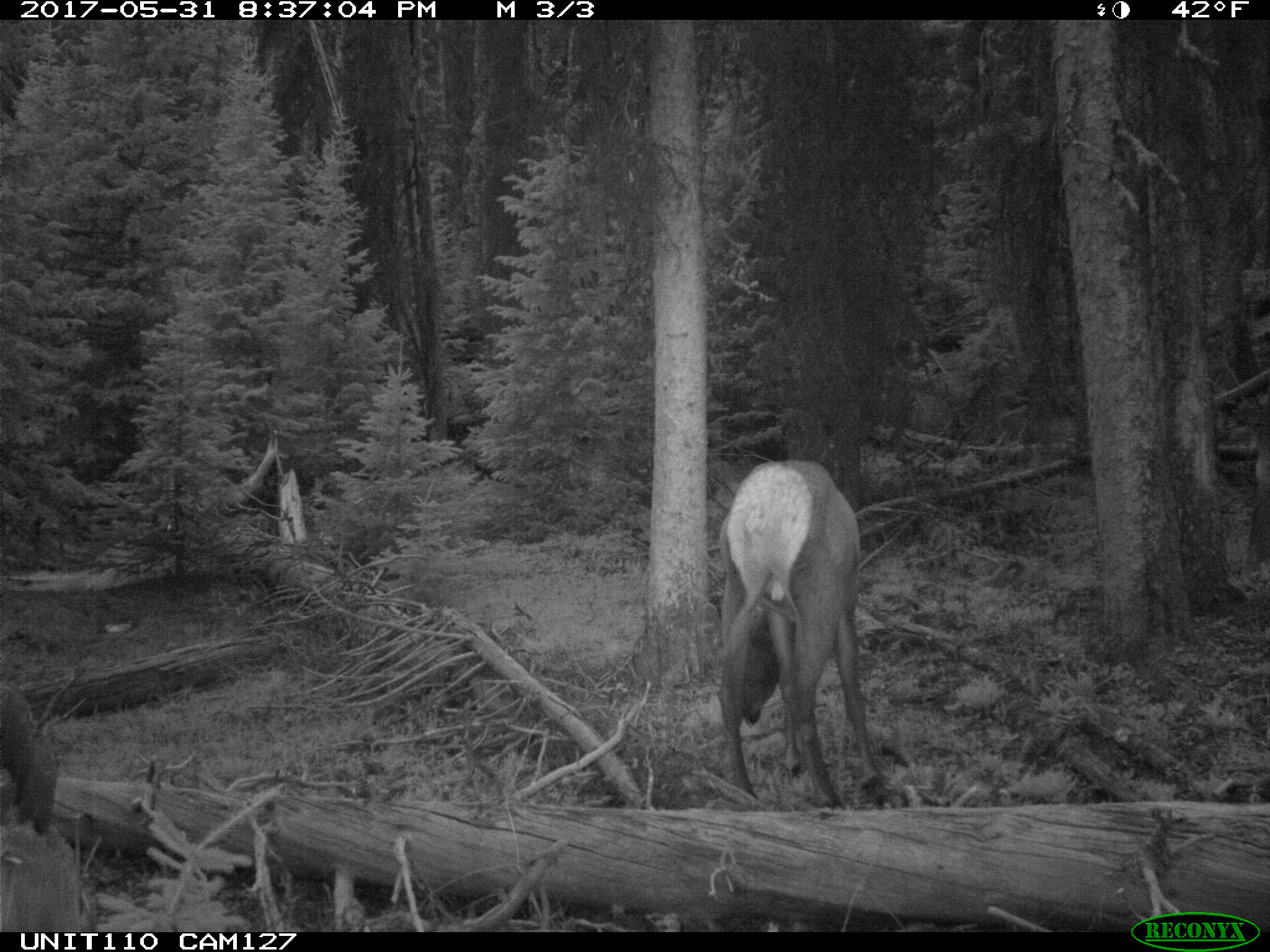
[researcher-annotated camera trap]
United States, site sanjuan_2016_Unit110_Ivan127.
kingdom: Animalia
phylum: Chordata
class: Mammalia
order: Artiodactyla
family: Cervidae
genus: Cervus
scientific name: Cervus elaphus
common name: red deer